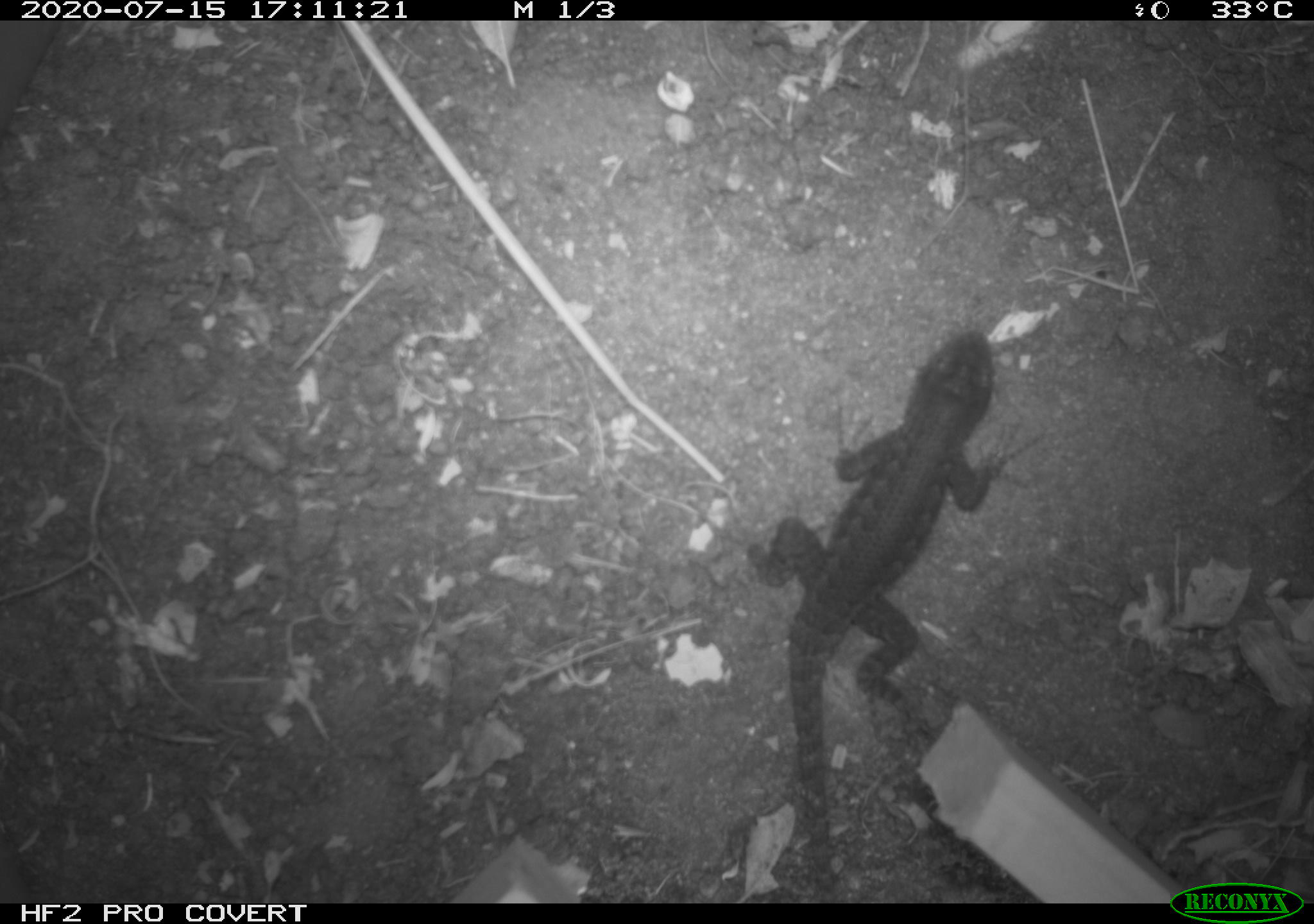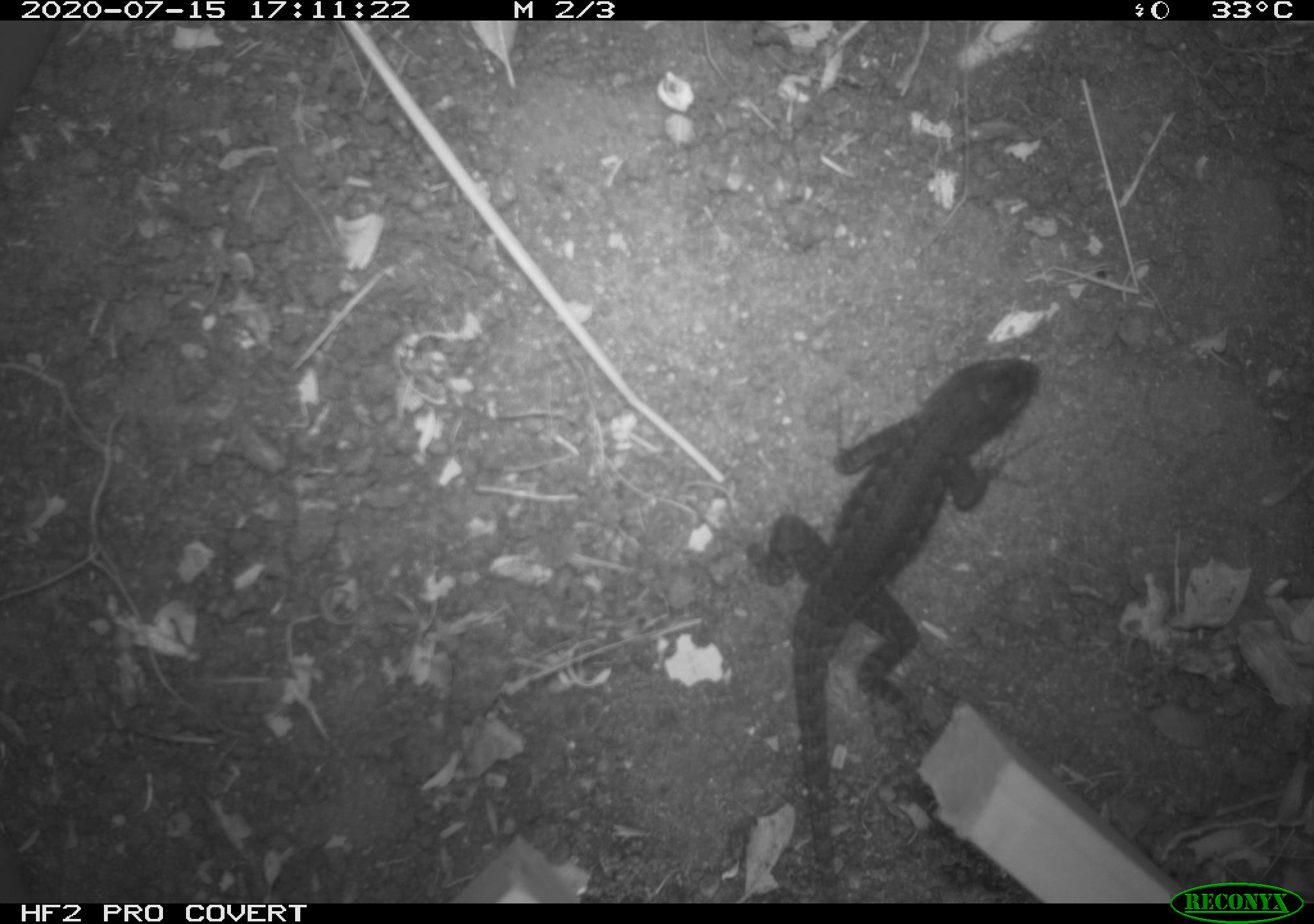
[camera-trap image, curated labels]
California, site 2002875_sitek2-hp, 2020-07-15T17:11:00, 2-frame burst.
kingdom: Animalia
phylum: Chordata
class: Reptilia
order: Squamata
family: Phrynosomatidae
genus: Sceloporus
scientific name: Sceloporus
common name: spiny lizards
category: sceloporus species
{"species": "sceloporus species (spiny lizards) (Sceloporus)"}